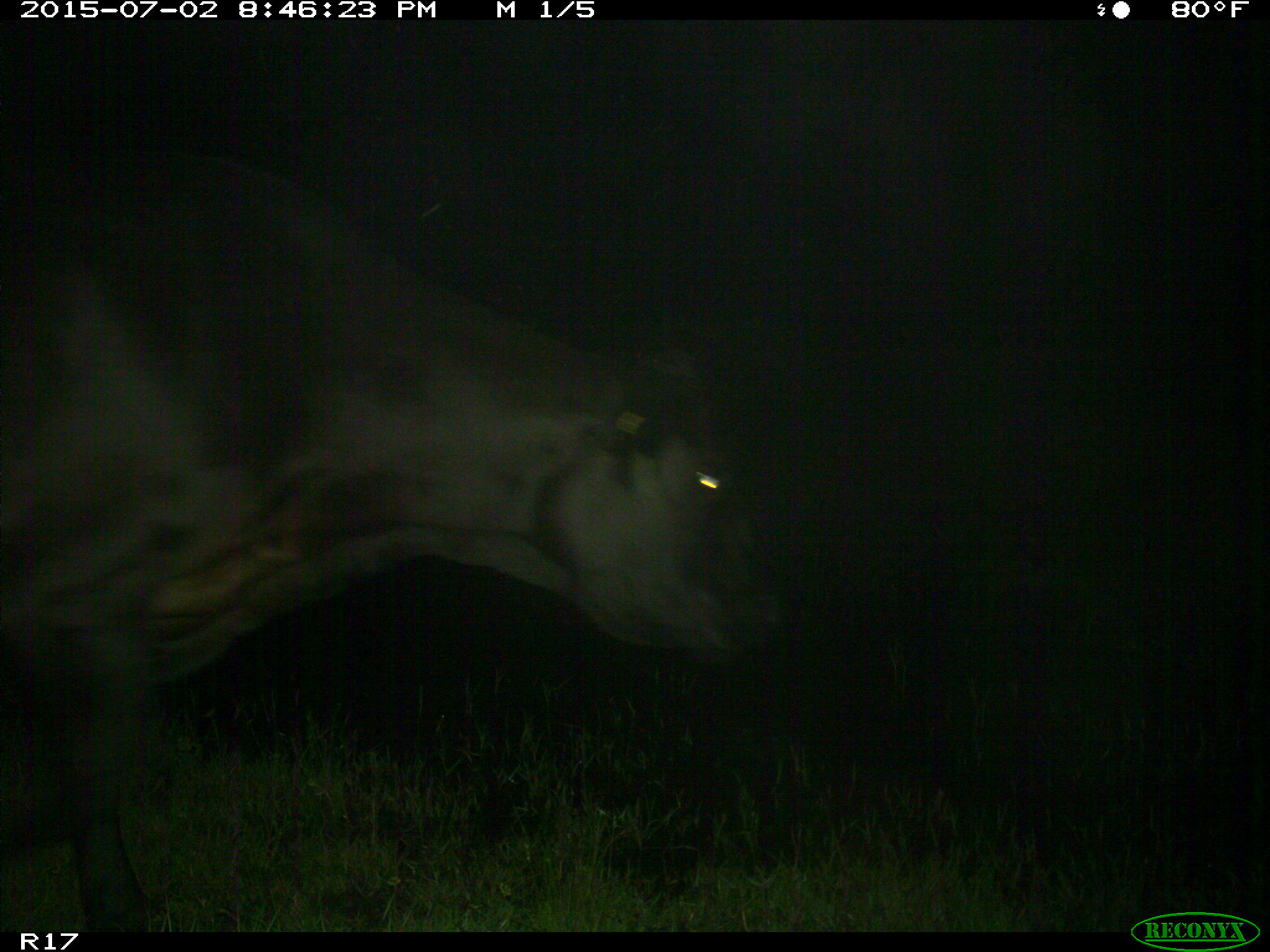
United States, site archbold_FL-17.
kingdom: Animalia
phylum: Chordata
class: Mammalia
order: Artiodactyla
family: Bovidae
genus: Bos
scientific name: Bos taurus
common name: domestic cow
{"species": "Bos taurus (domestic cow)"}